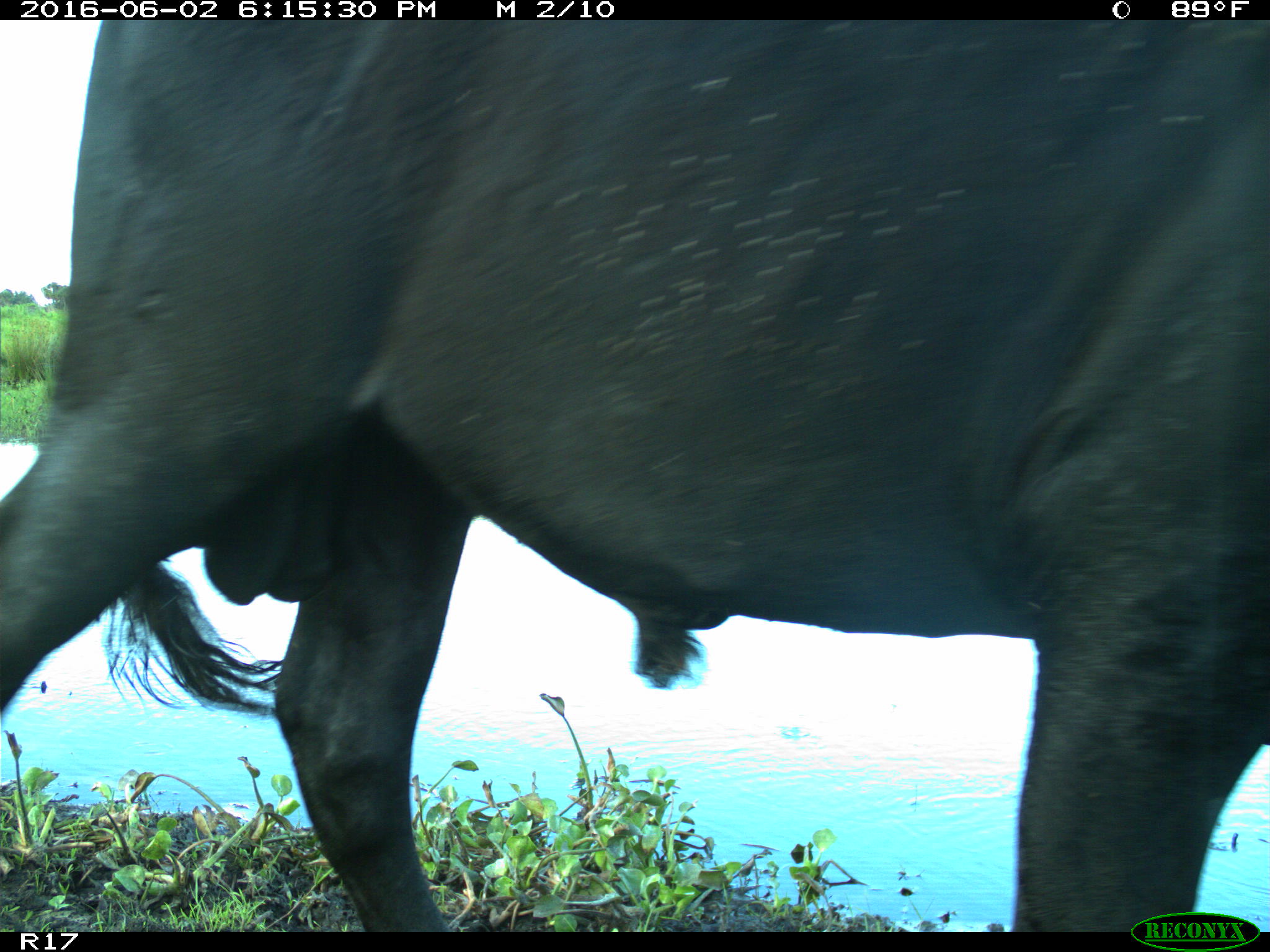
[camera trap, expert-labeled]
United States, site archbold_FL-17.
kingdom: Animalia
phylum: Chordata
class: Mammalia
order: Artiodactyla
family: Bovidae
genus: Bos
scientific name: Bos taurus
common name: domestic cow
Bos taurus (domestic cow).